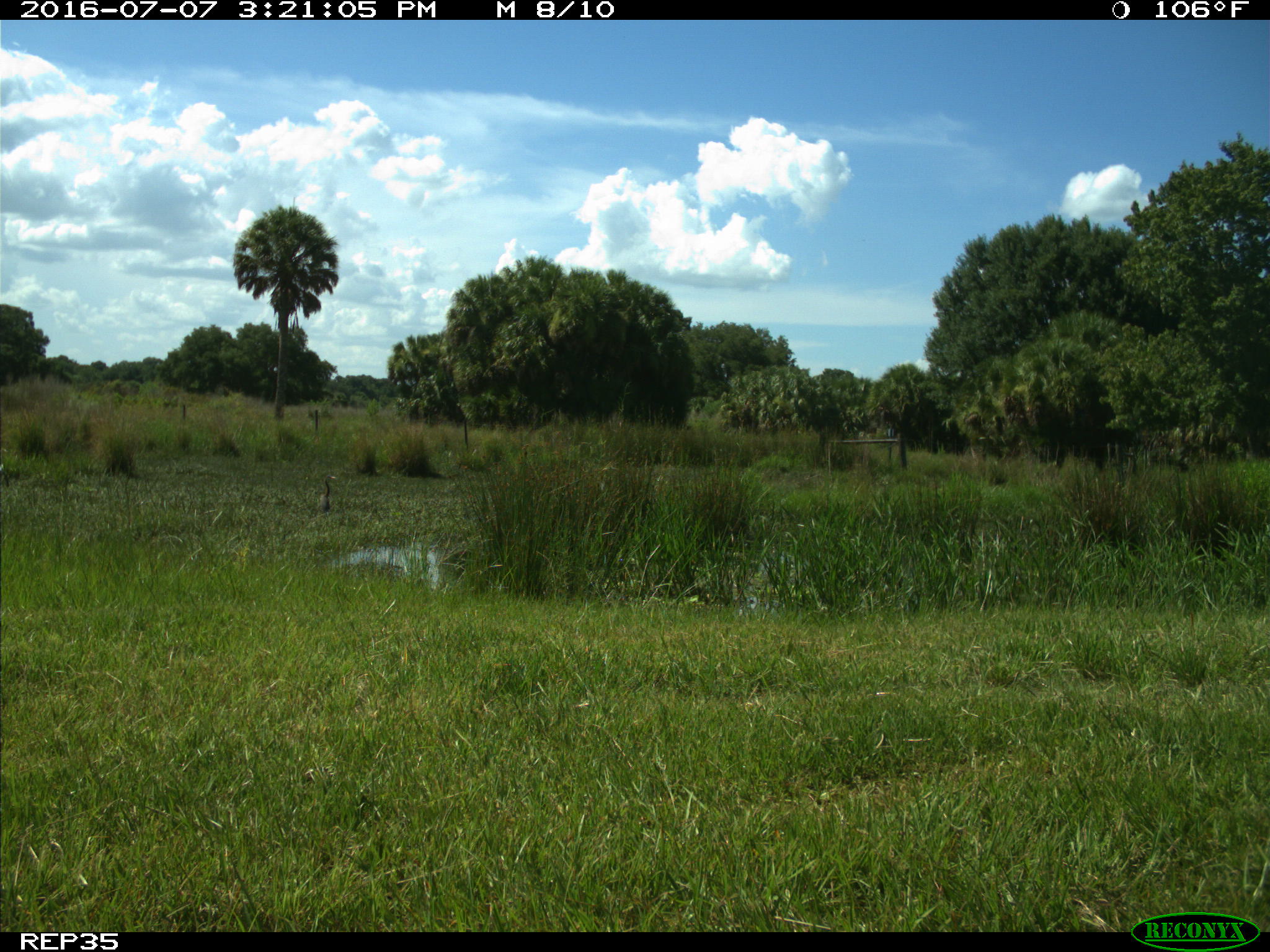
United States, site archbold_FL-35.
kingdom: Animalia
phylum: Chordata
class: Mammalia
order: Carnivora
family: Procyonidae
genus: Procyon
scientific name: Procyon lotor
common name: common raccoon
Procyon lotor (common raccoon).